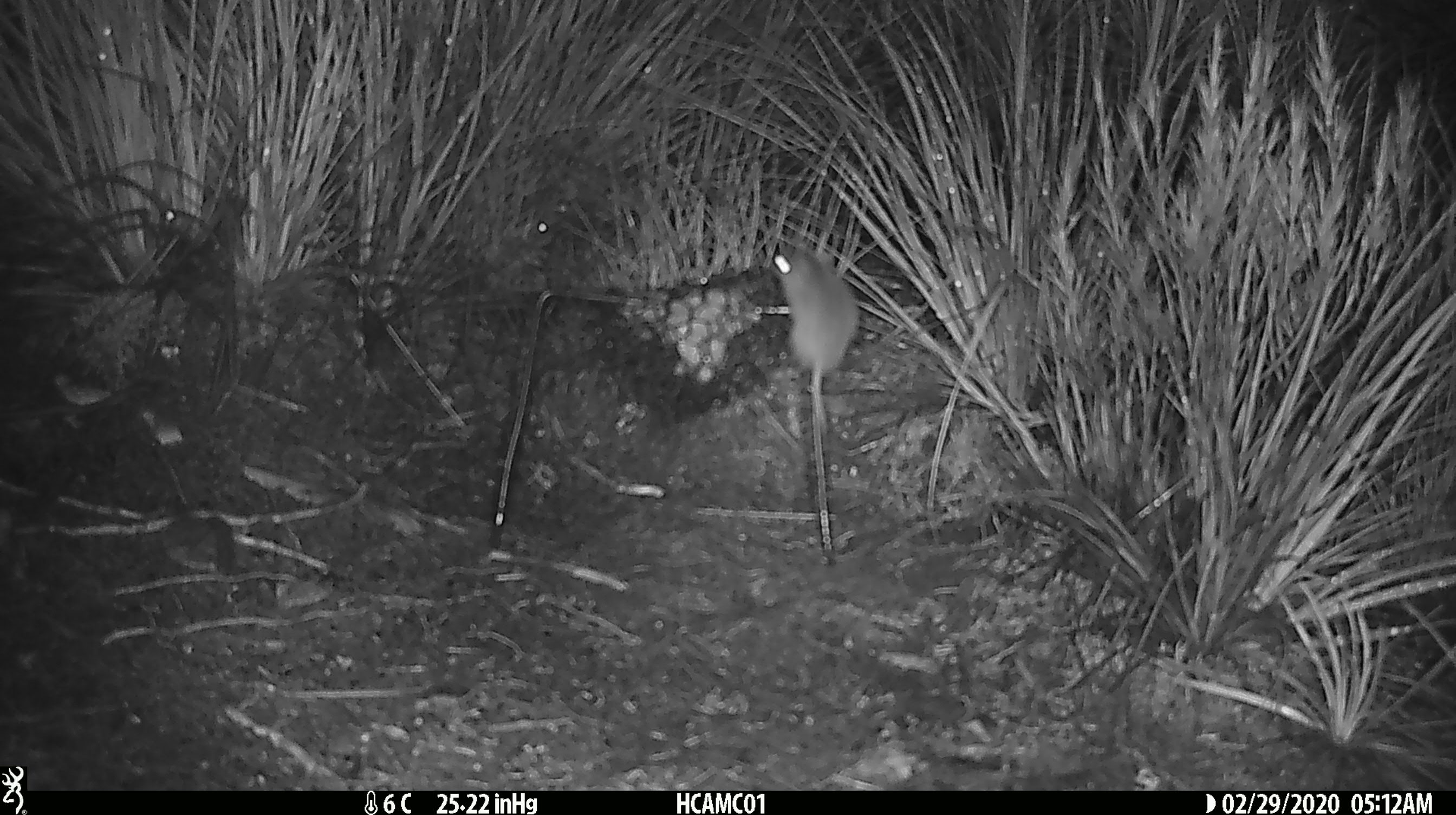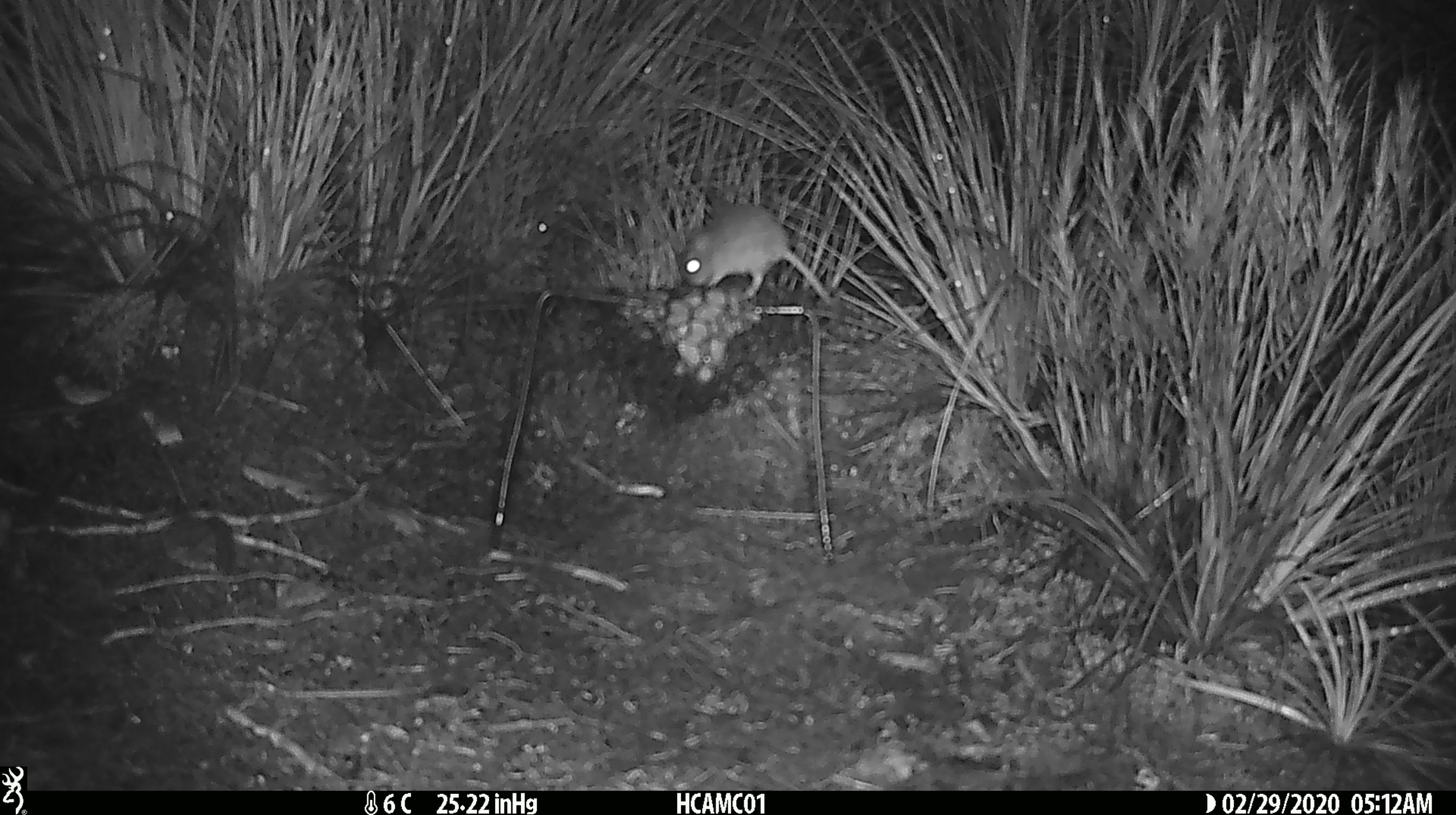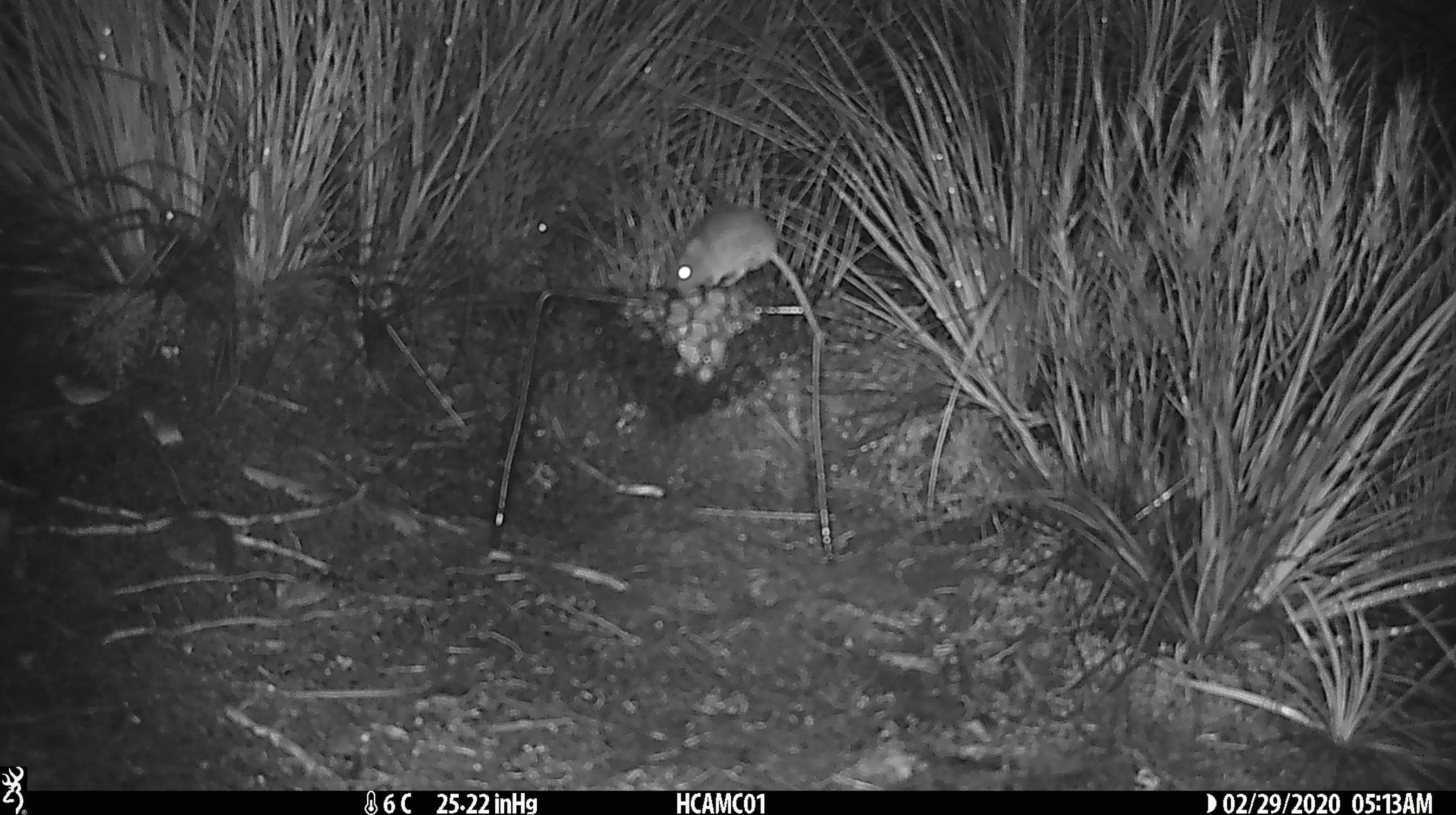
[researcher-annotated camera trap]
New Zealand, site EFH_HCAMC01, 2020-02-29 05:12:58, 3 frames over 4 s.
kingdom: Animalia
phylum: Chordata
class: Mammalia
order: Rodentia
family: Muridae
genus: Mus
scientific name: Mus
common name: mouse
Mouse (Mus).